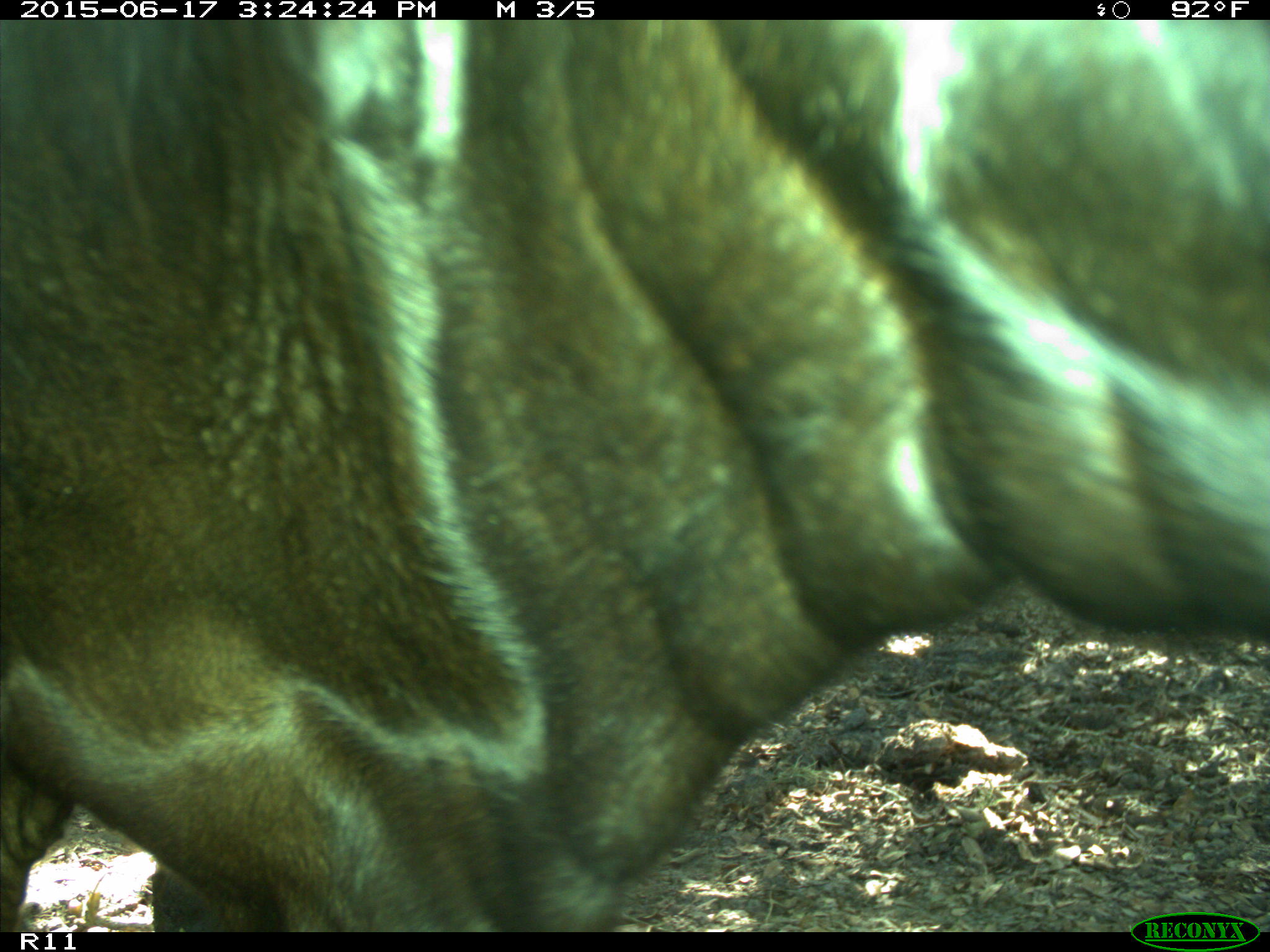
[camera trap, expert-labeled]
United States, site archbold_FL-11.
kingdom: Animalia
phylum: Chordata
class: Mammalia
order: Artiodactyla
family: Bovidae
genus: Bos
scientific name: Bos taurus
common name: domestic cow